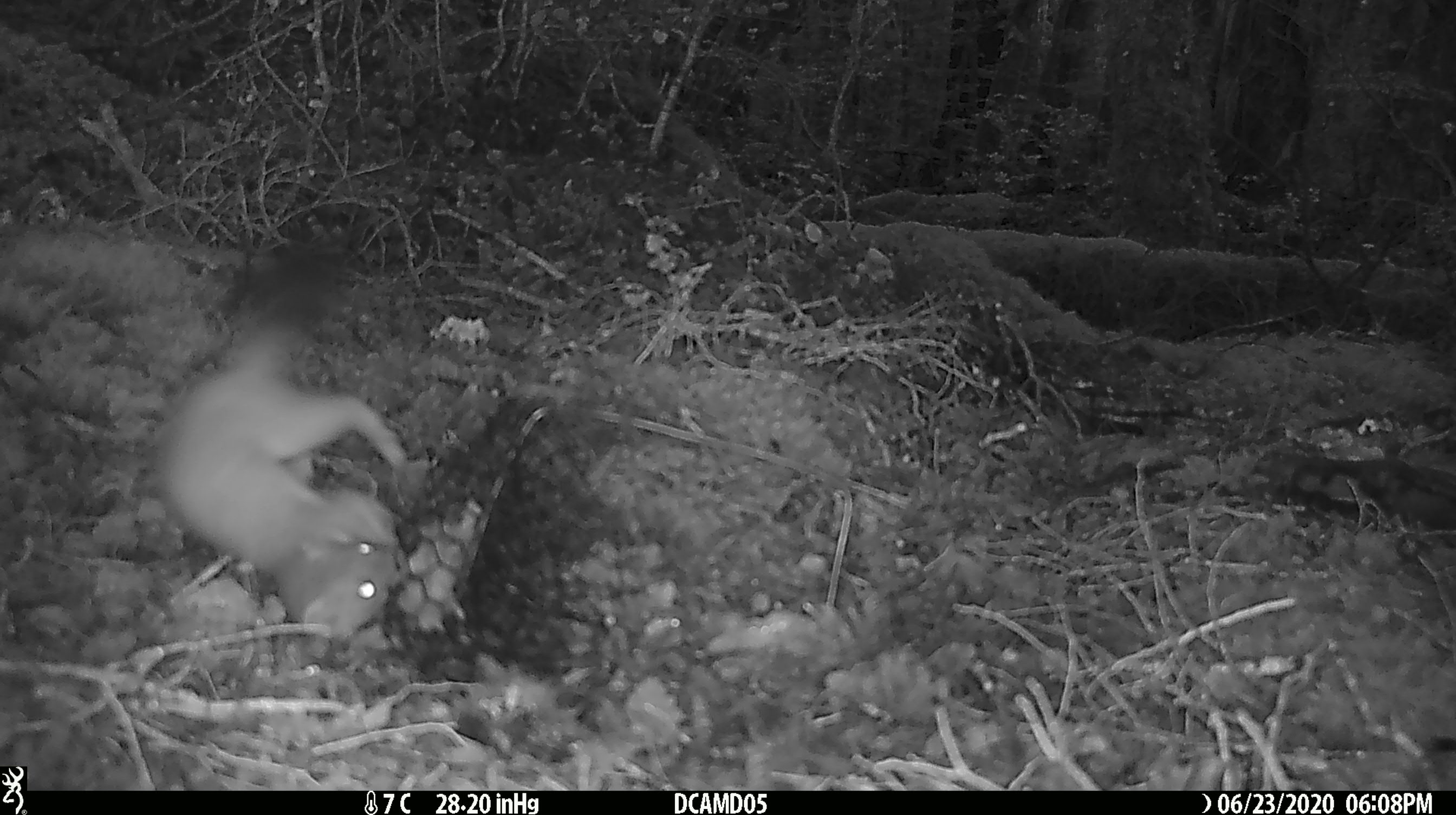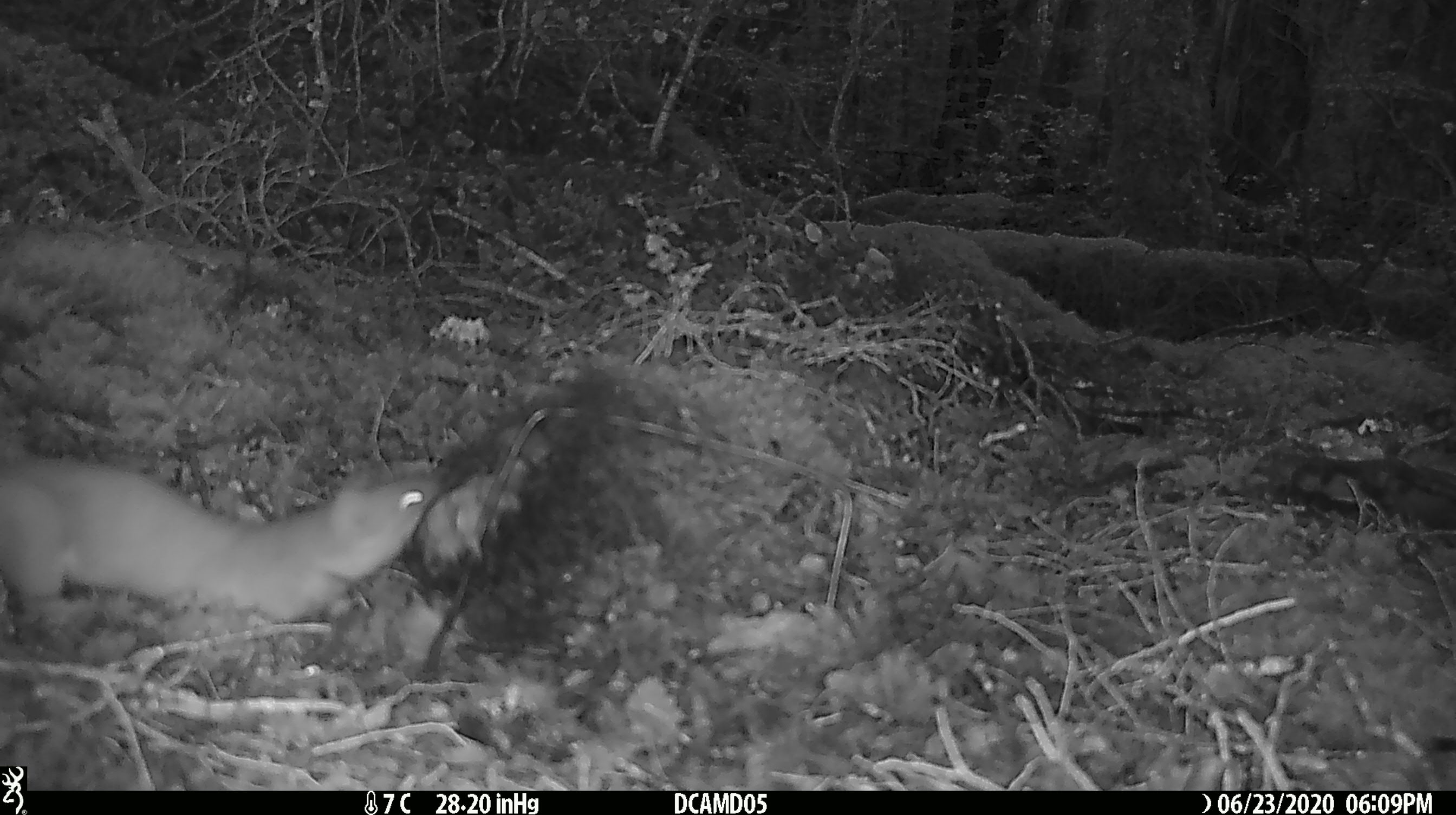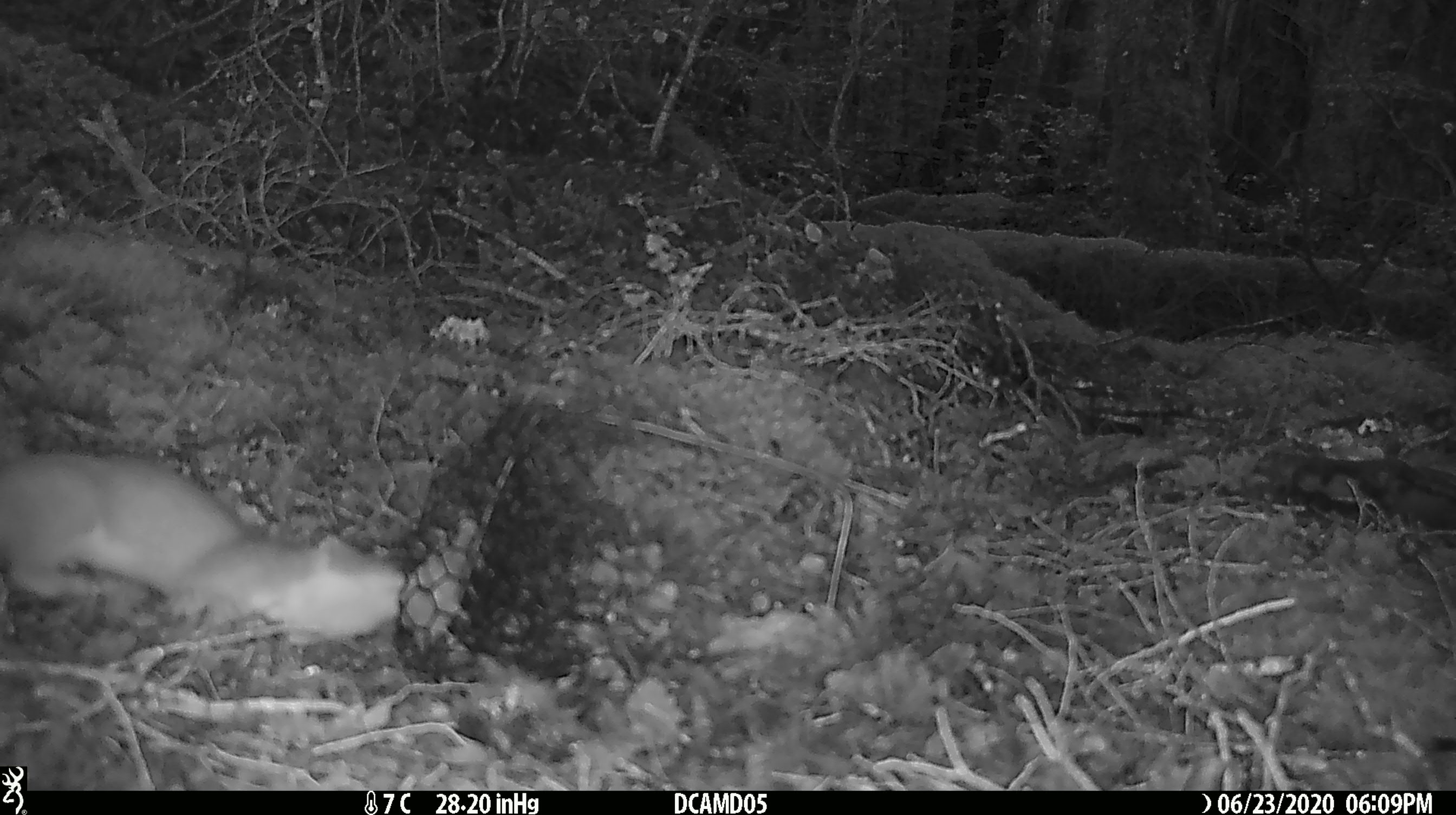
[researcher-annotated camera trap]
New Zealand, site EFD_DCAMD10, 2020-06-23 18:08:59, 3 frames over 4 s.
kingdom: Animalia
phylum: Chordata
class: Mammalia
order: Carnivora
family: Mustelidae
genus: Mustela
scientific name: Mustela erminea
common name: stoat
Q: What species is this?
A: Stoat (Mustela erminea).